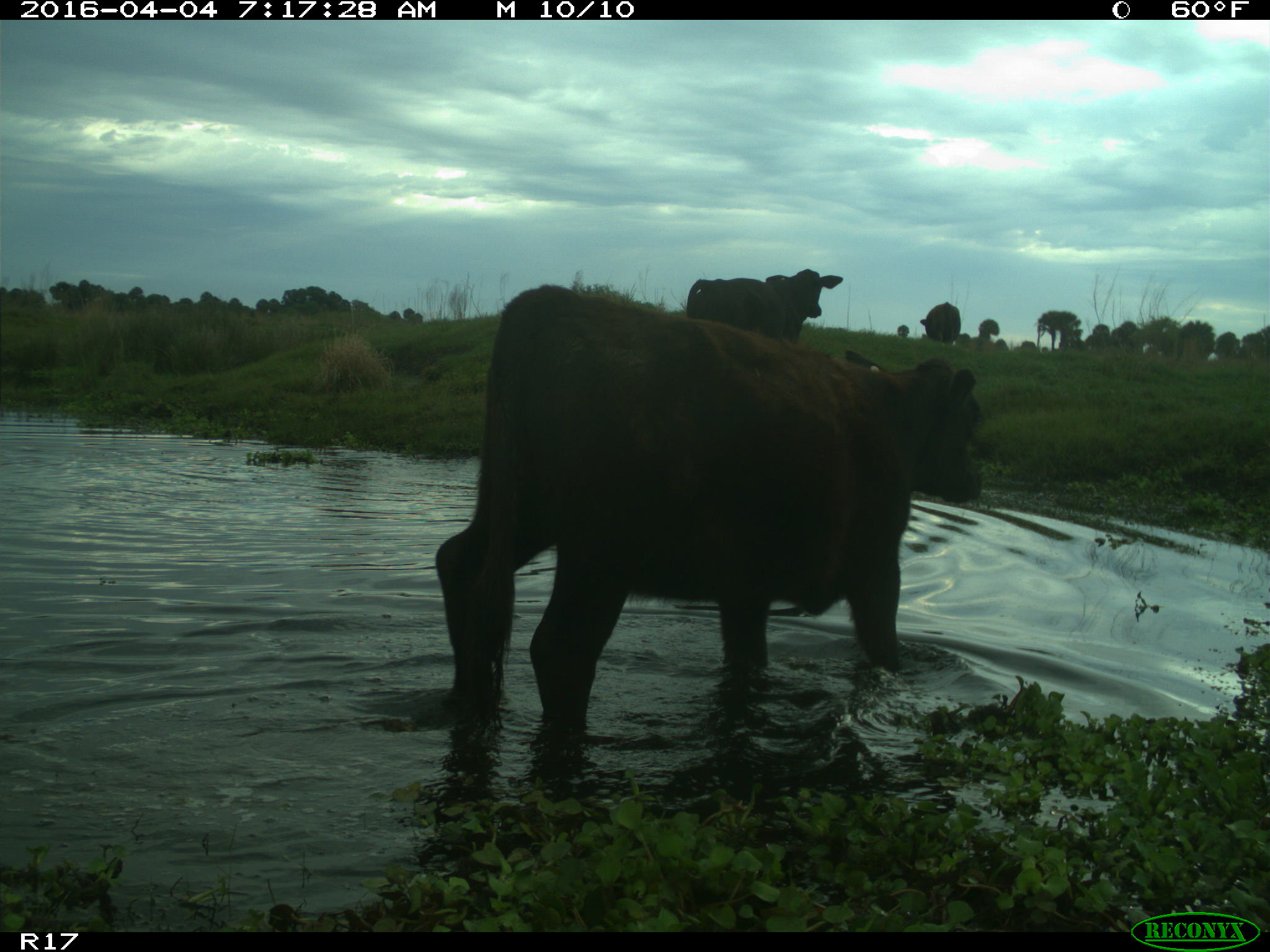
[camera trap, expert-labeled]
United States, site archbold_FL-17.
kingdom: Animalia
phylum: Chordata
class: Mammalia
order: Artiodactyla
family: Bovidae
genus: Bos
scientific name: Bos taurus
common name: domestic cow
Bos taurus (domestic cow).